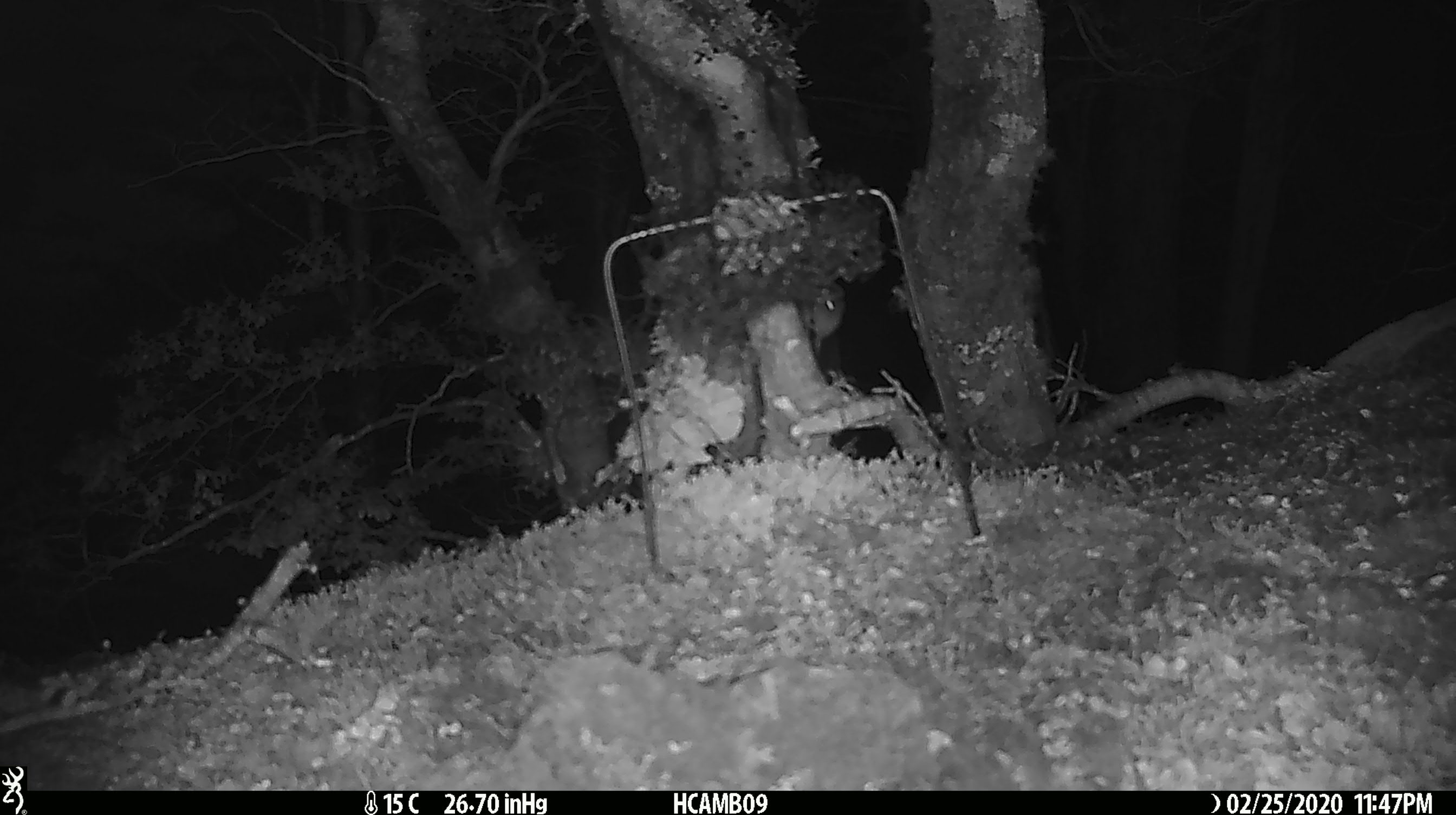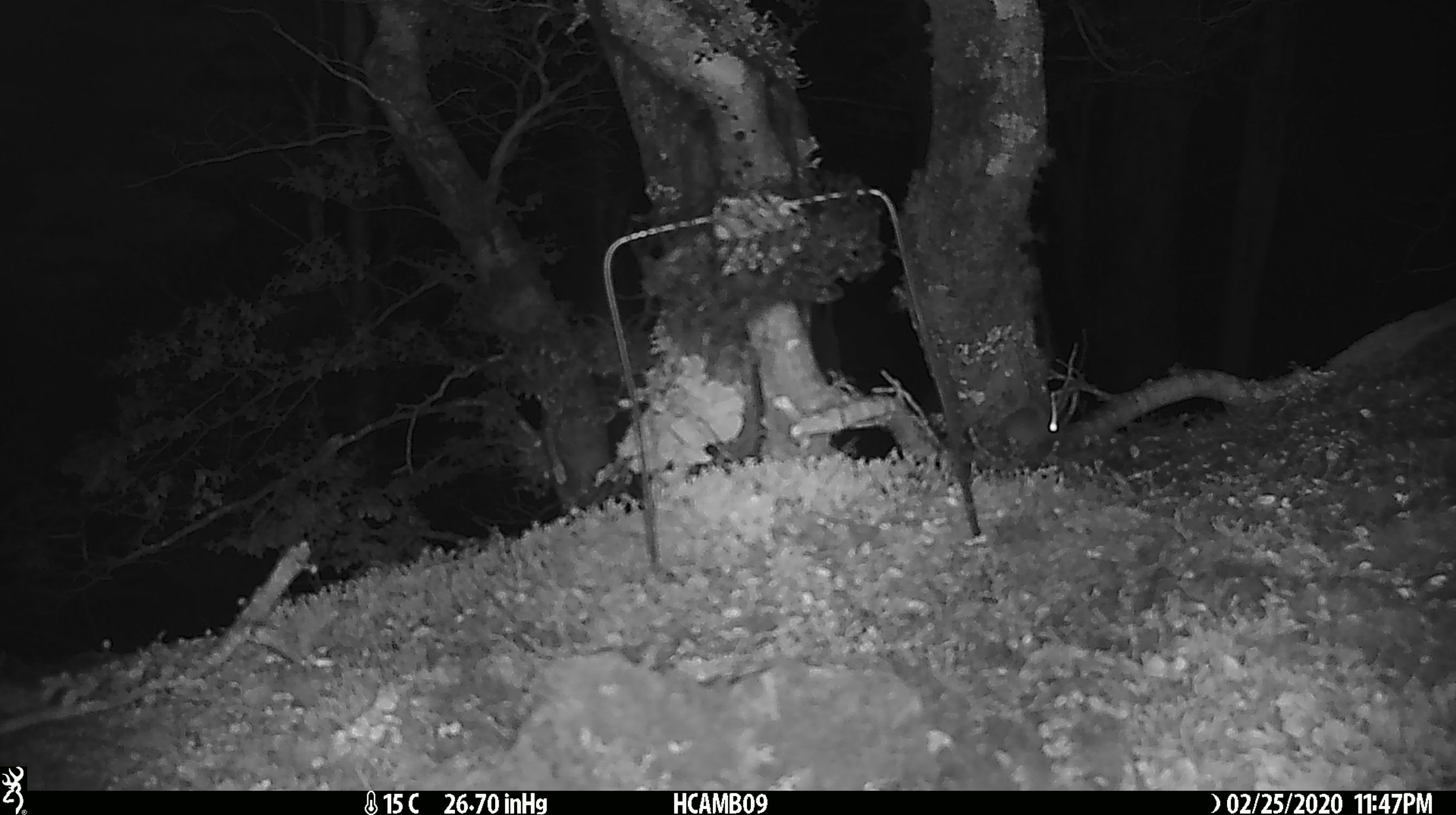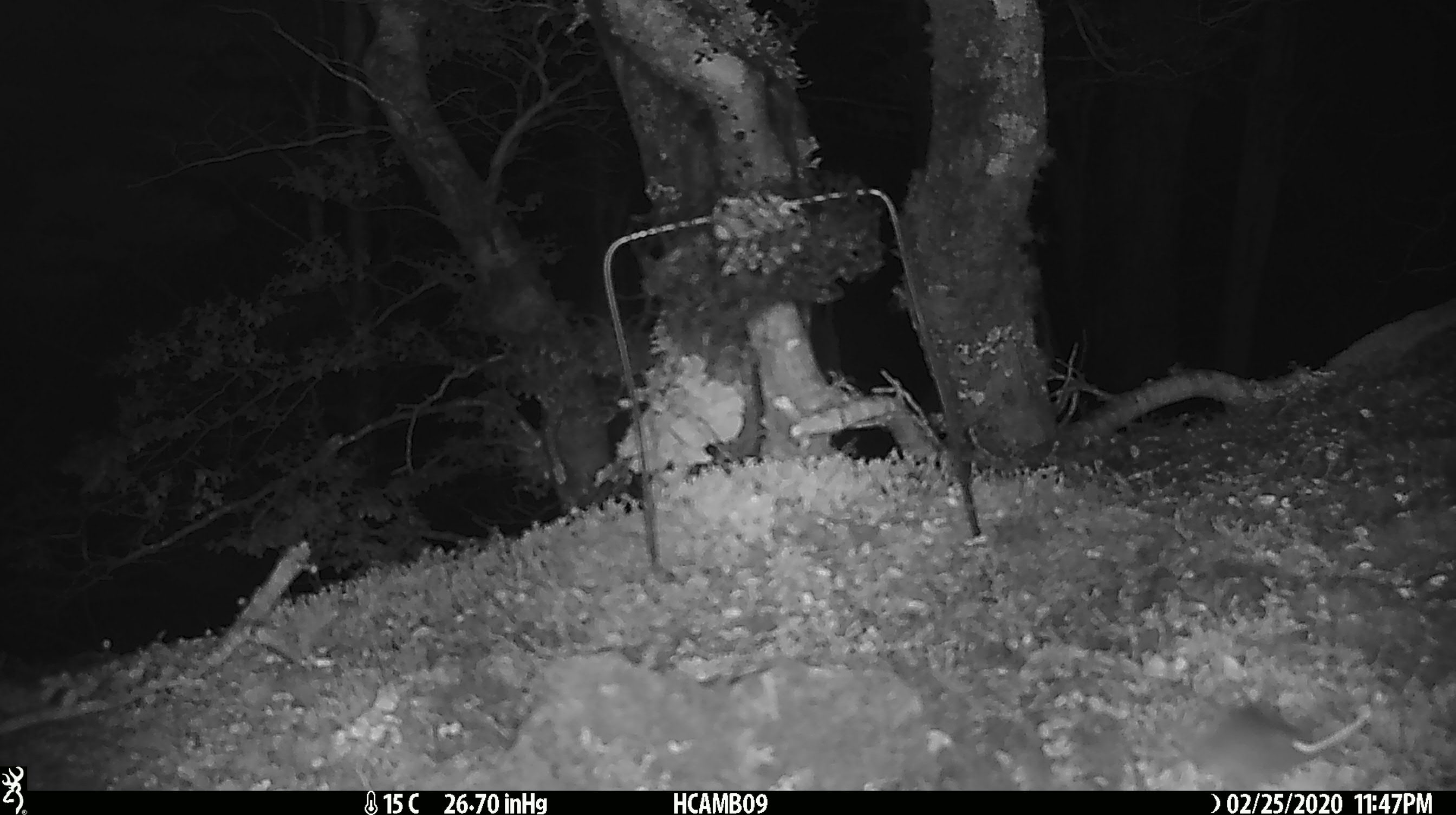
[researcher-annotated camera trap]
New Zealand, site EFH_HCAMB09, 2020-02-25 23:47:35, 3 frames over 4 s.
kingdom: Animalia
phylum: Chordata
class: Mammalia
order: Rodentia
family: Muridae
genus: Mus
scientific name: Mus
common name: mouse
Mouse (Mus).